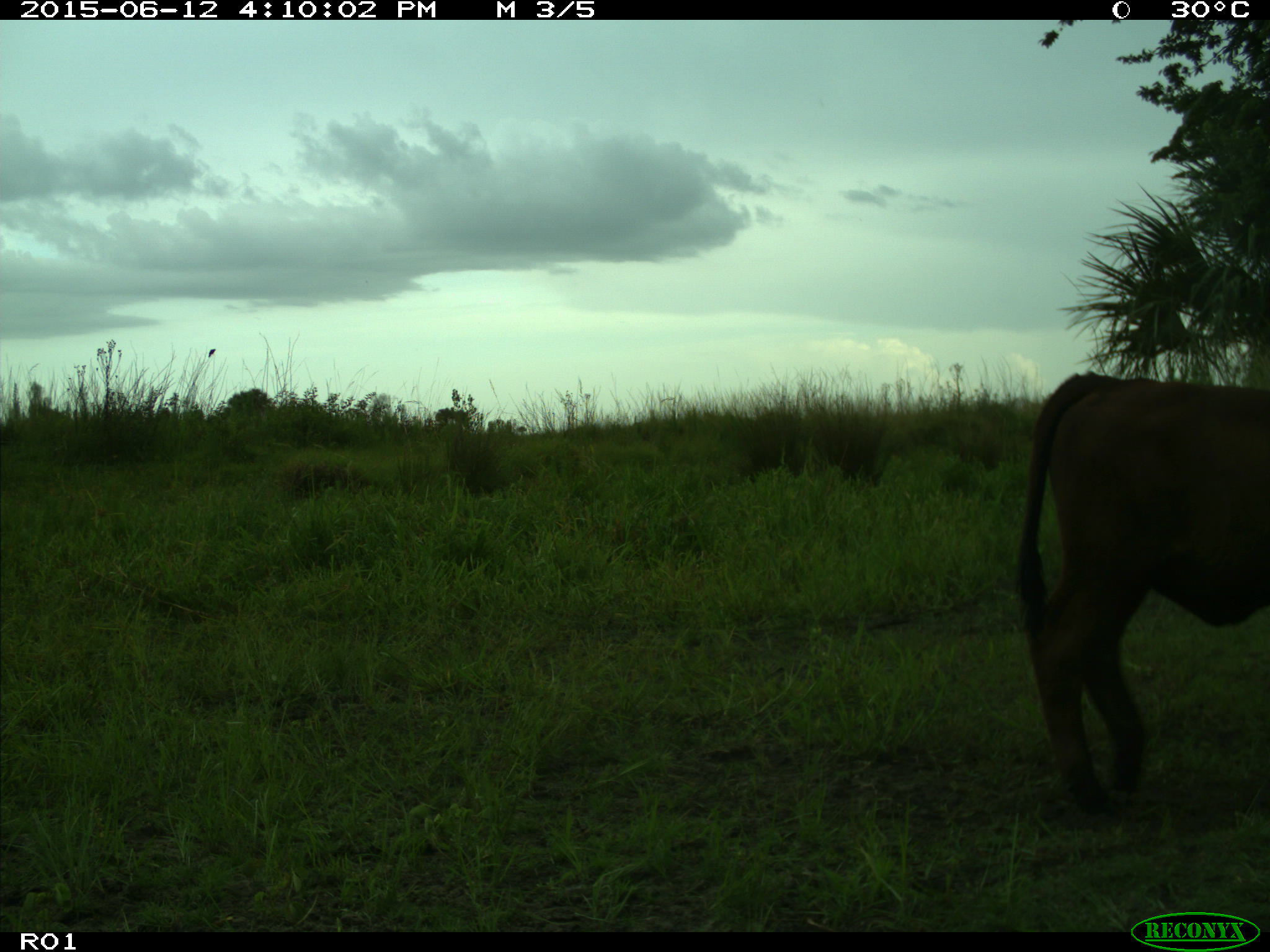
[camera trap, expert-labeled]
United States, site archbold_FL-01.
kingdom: Animalia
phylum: Chordata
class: Mammalia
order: Artiodactyla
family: Bovidae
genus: Bos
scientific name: Bos taurus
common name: domestic cow